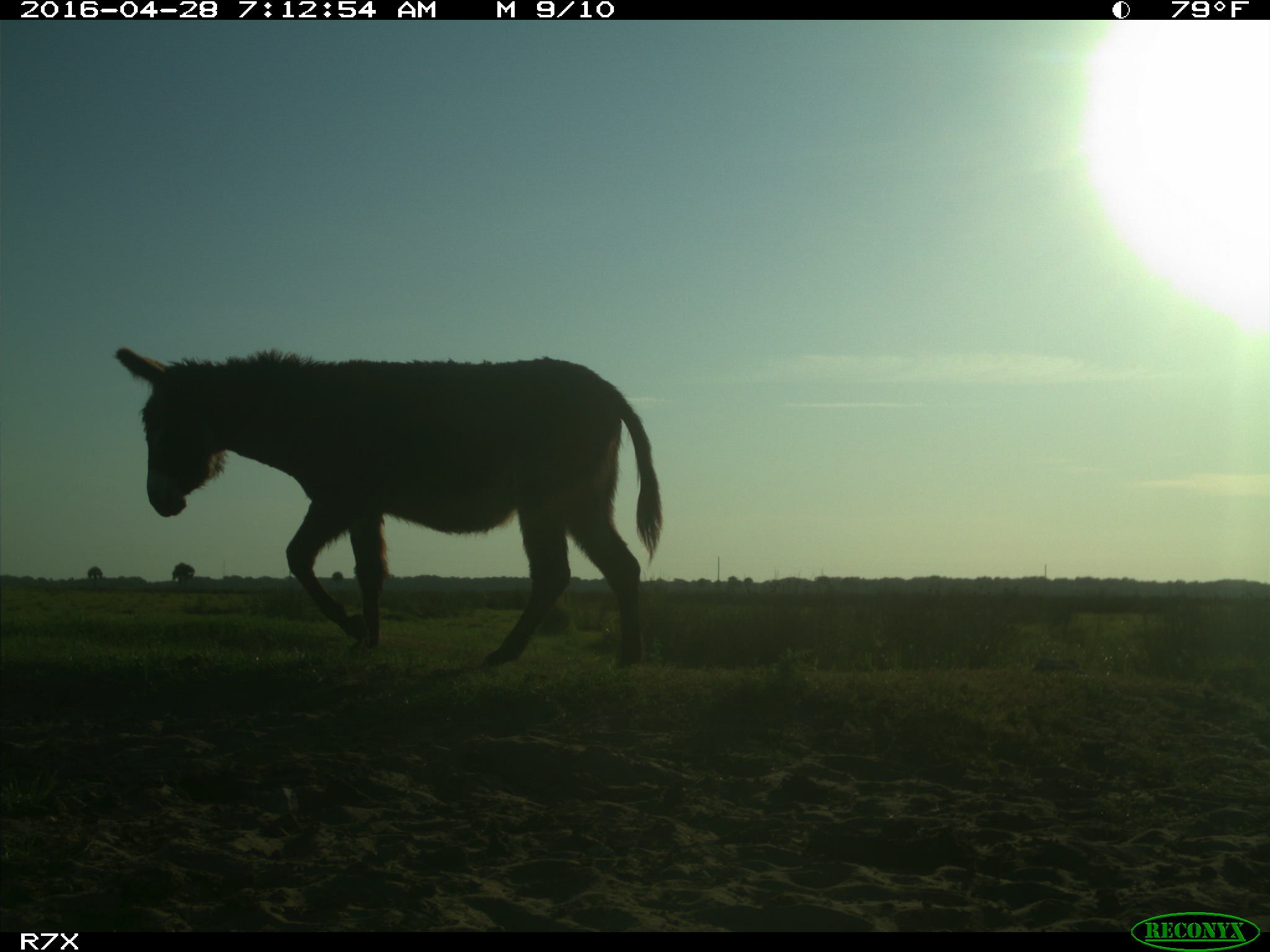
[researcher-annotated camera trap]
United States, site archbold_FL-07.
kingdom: Animalia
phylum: Chordata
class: Mammalia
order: Artiodactyla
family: Bovidae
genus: Bos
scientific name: Bos taurus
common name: domestic cow